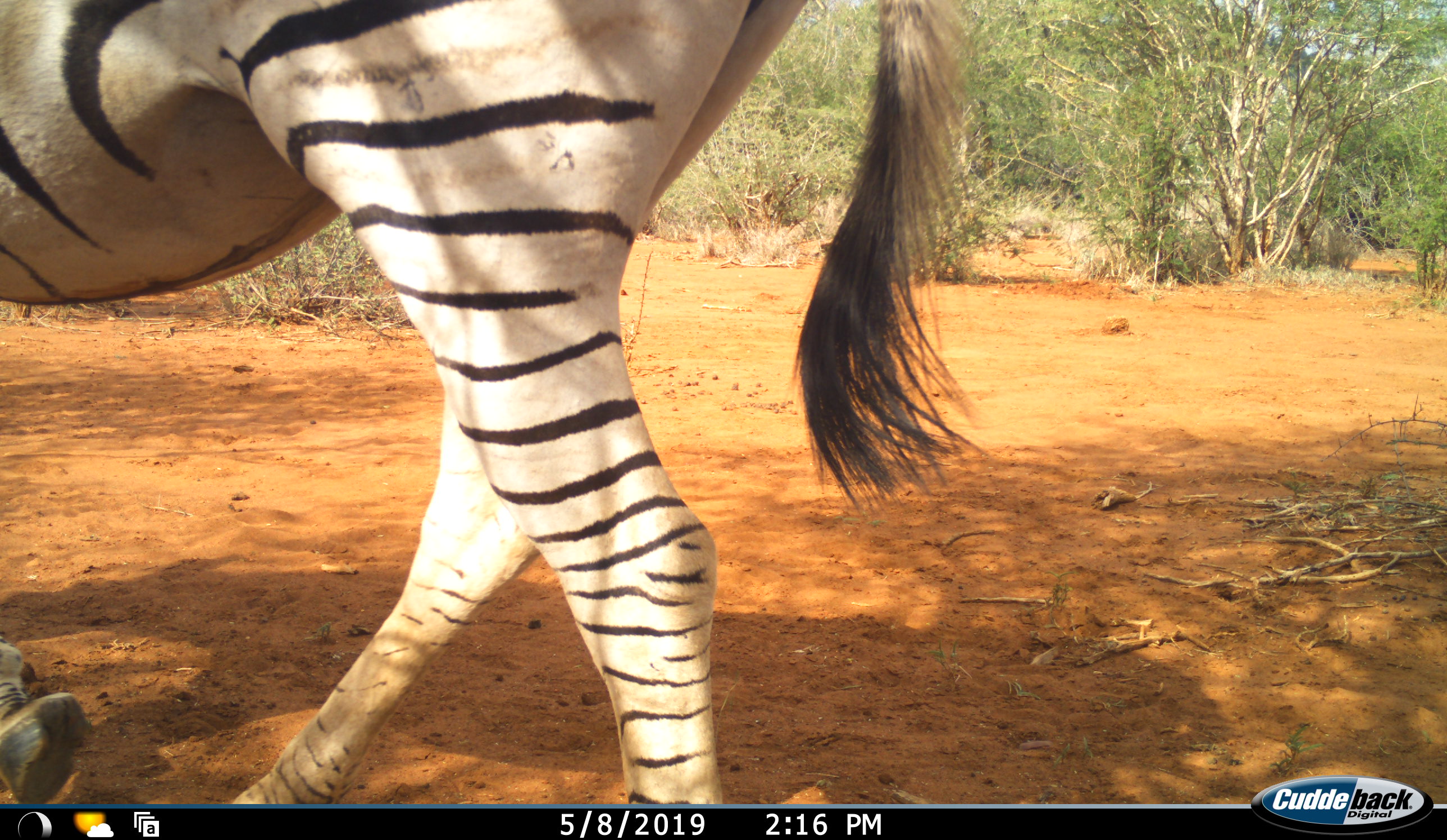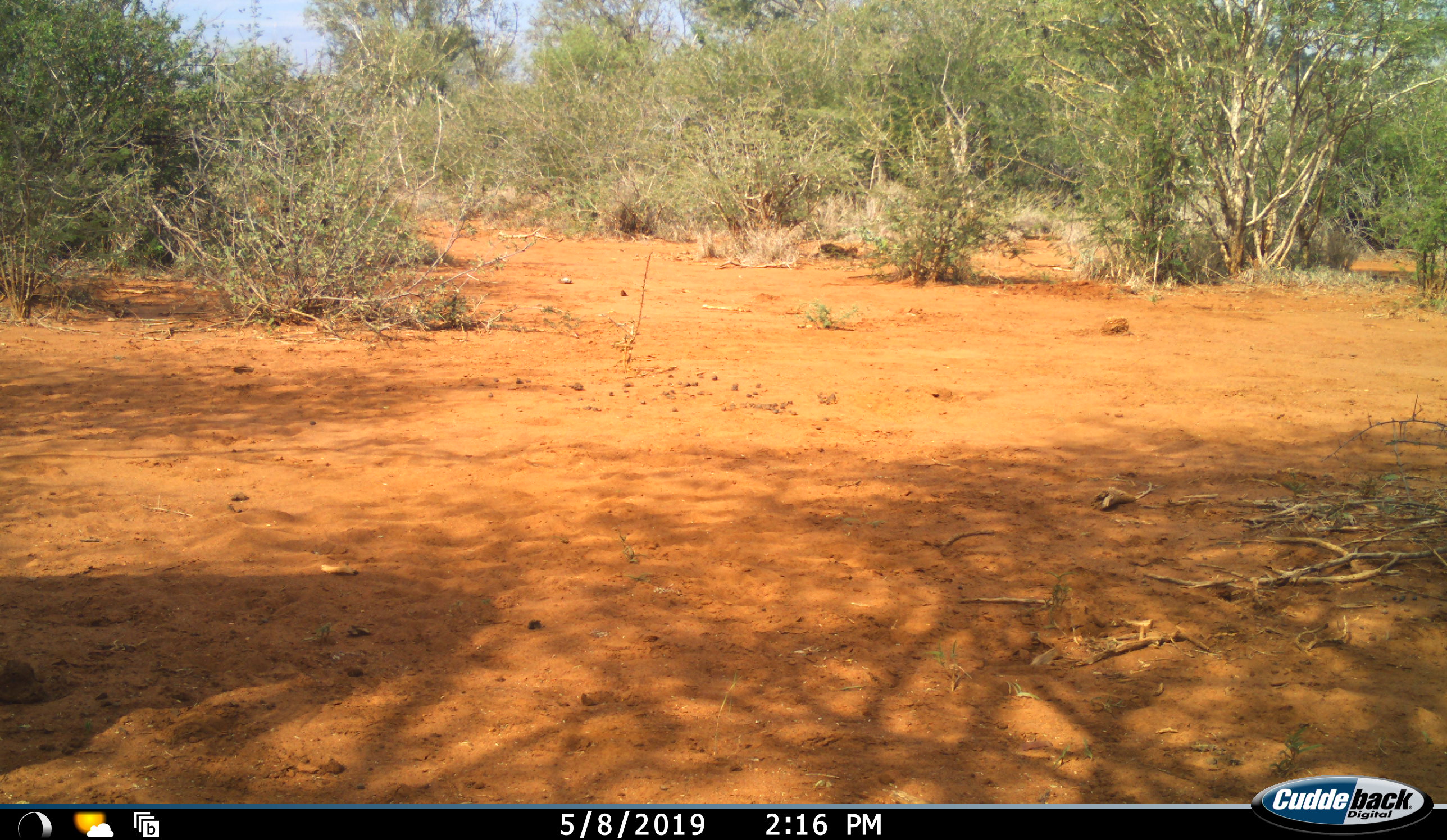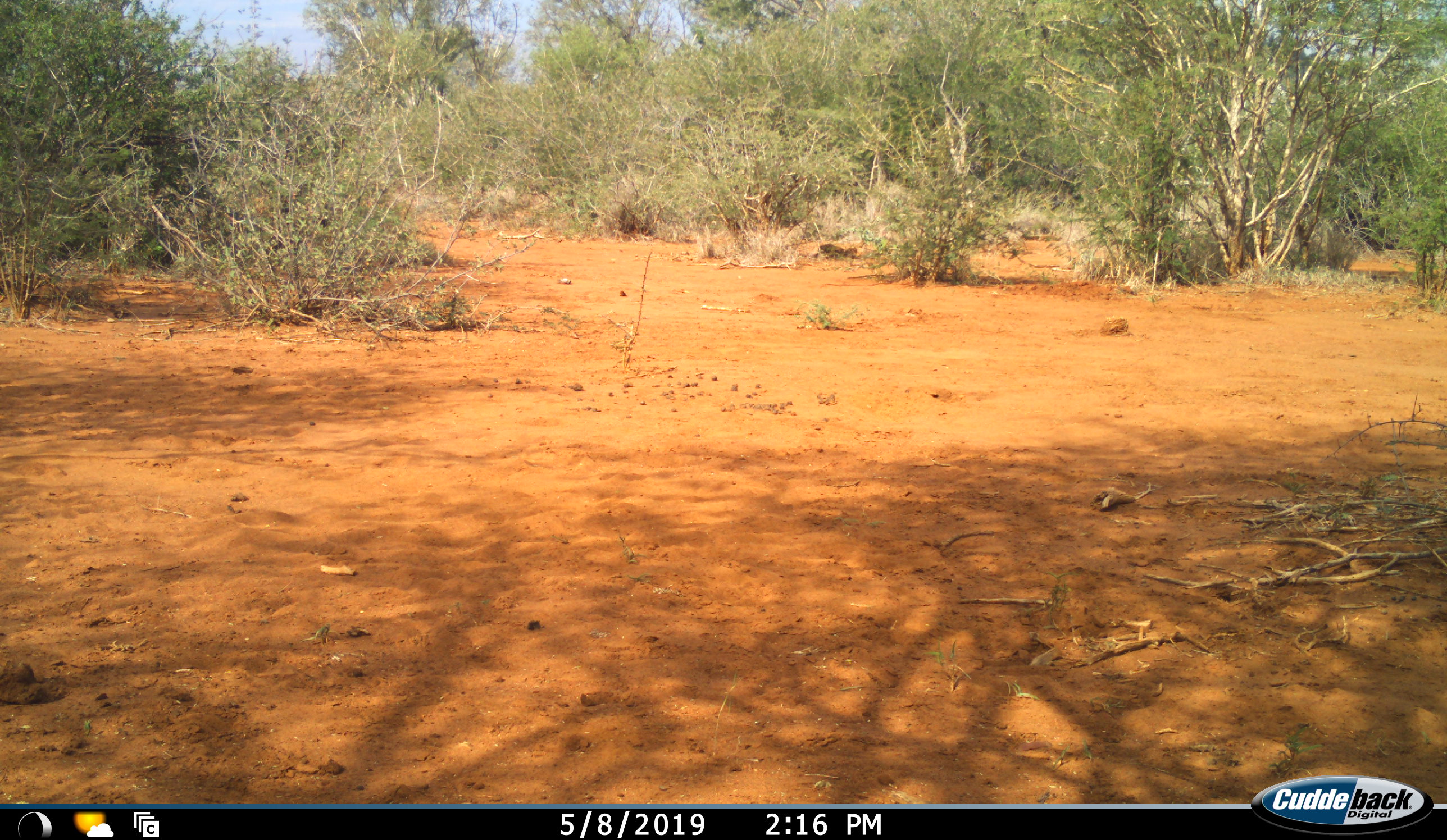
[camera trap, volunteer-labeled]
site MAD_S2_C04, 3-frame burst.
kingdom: Animalia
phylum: Chordata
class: Mammalia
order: Perissodactyla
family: Equidae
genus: Equus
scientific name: Equus quagga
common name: plains zebra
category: zebraplains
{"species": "zebraplains (plains zebra) (Equus quagga)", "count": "1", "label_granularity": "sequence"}